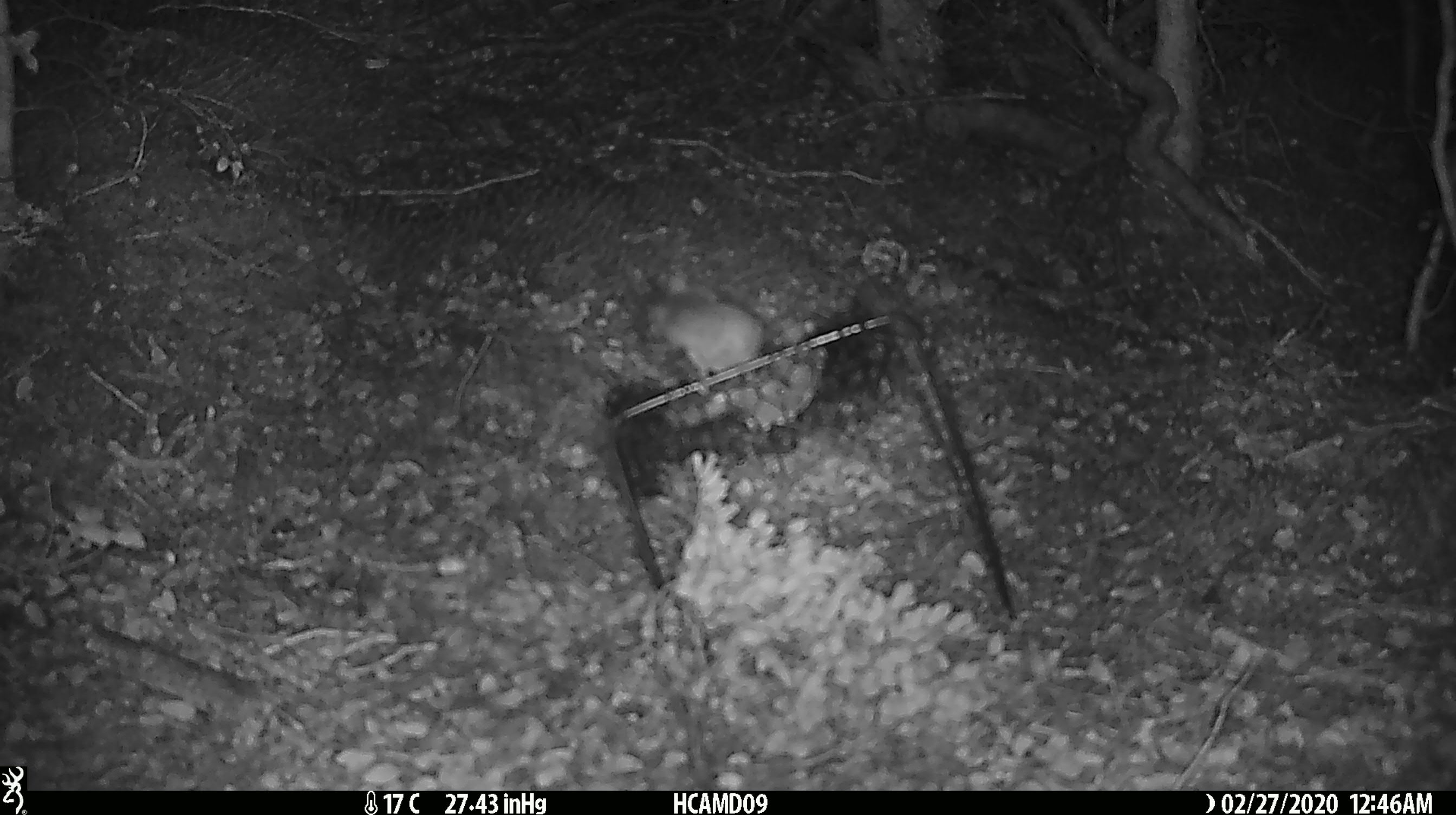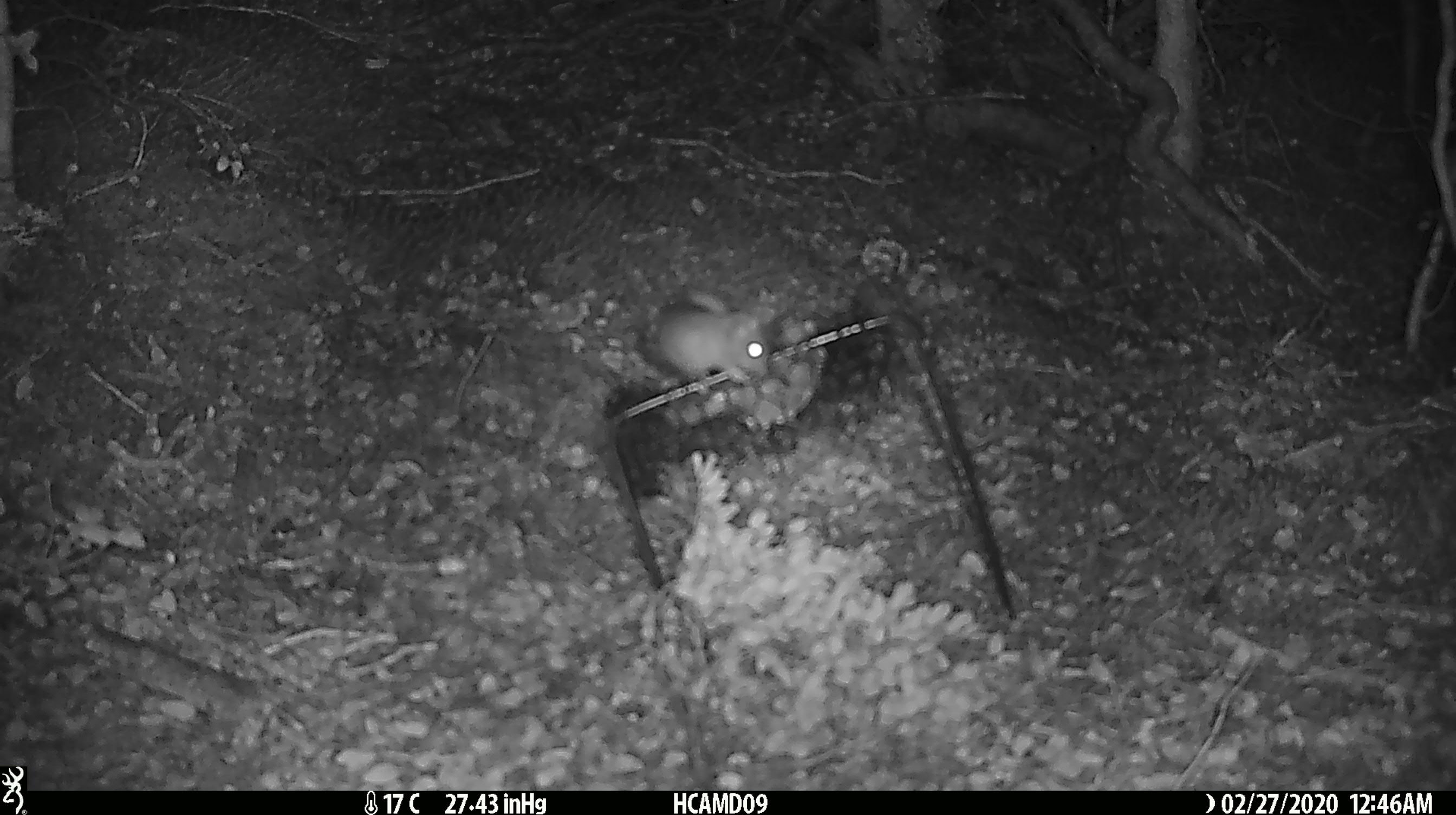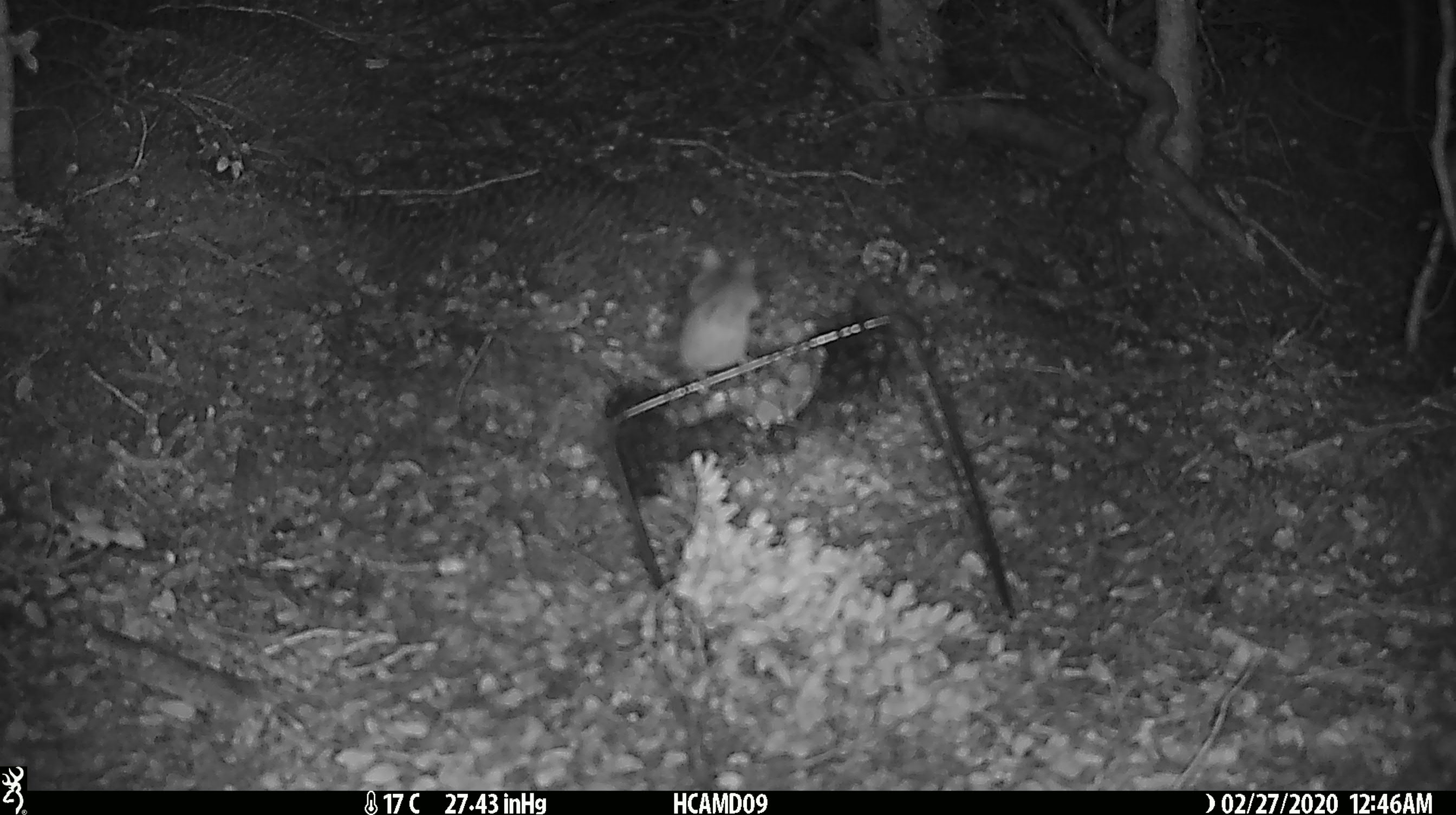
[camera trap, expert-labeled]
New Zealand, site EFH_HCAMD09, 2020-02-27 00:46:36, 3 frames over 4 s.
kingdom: Animalia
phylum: Chordata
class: Mammalia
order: Rodentia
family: Muridae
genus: Mus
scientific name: Mus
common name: mouse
Mouse (Mus).